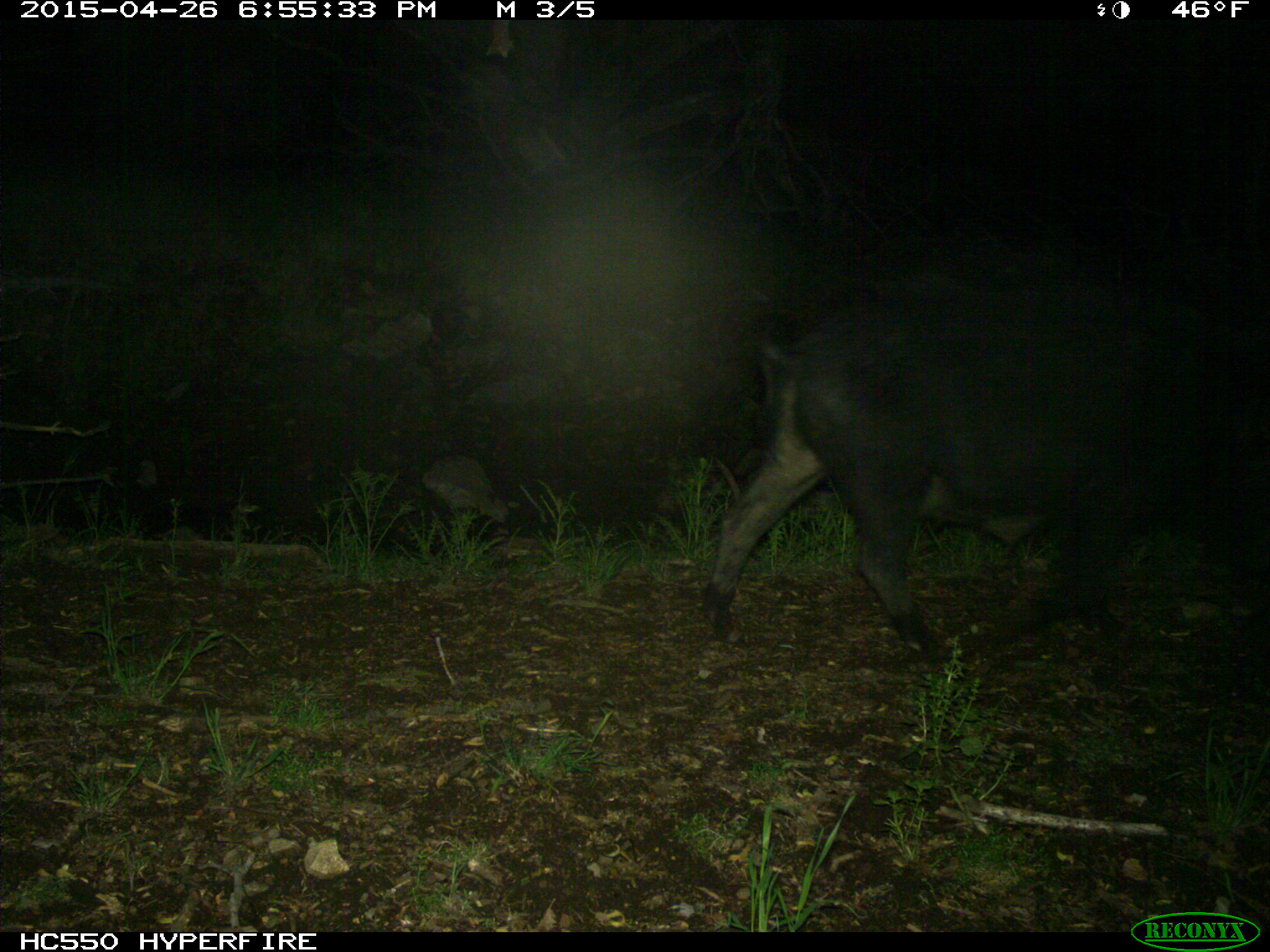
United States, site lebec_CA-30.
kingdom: Animalia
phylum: Chordata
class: Mammalia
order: Artiodactyla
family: Suidae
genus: Sus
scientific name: Sus scrofa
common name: wild boar